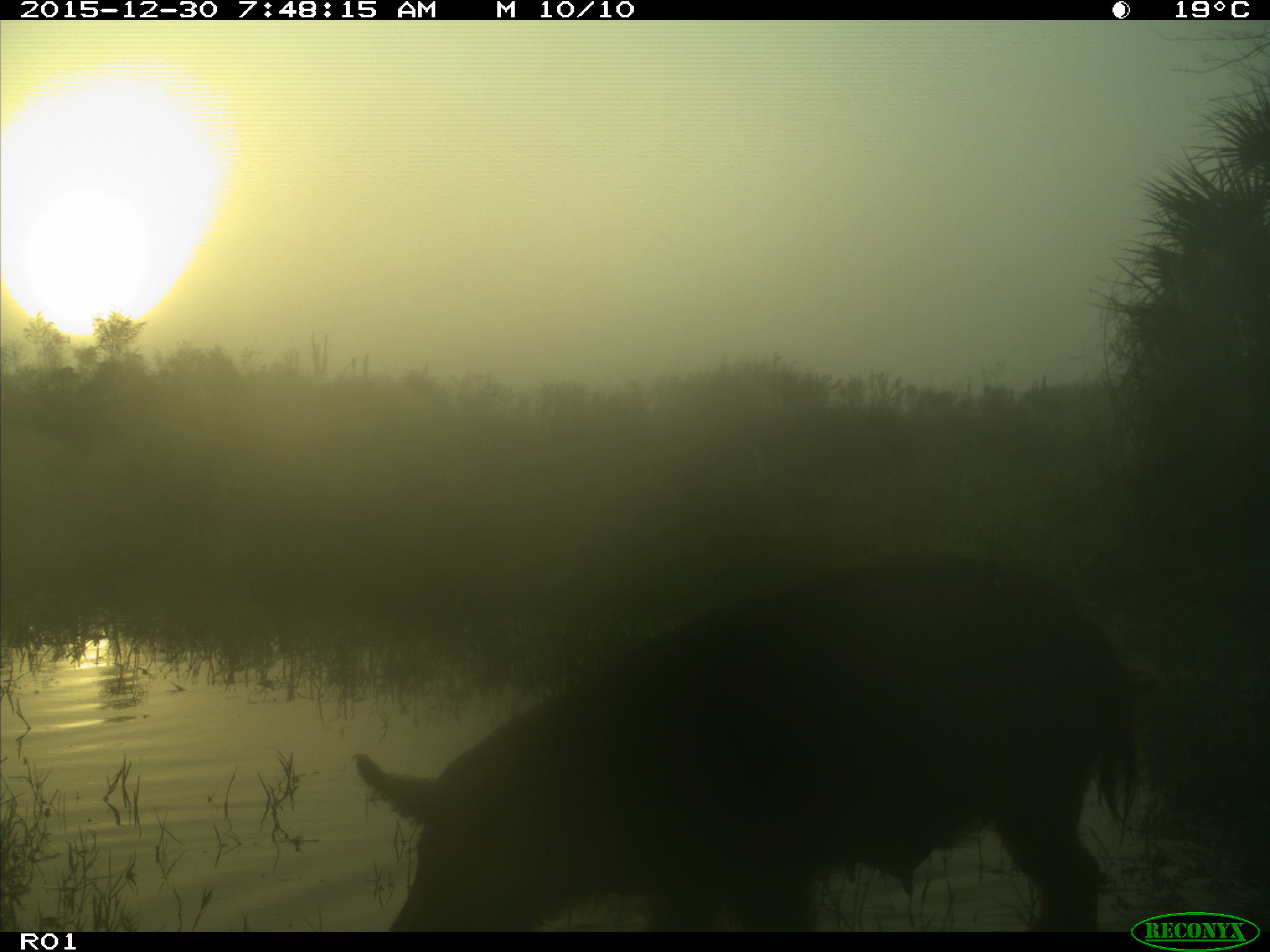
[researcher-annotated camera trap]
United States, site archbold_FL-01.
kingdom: Animalia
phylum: Chordata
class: Mammalia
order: Artiodactyla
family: Suidae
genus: Sus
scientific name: Sus scrofa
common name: wild boar